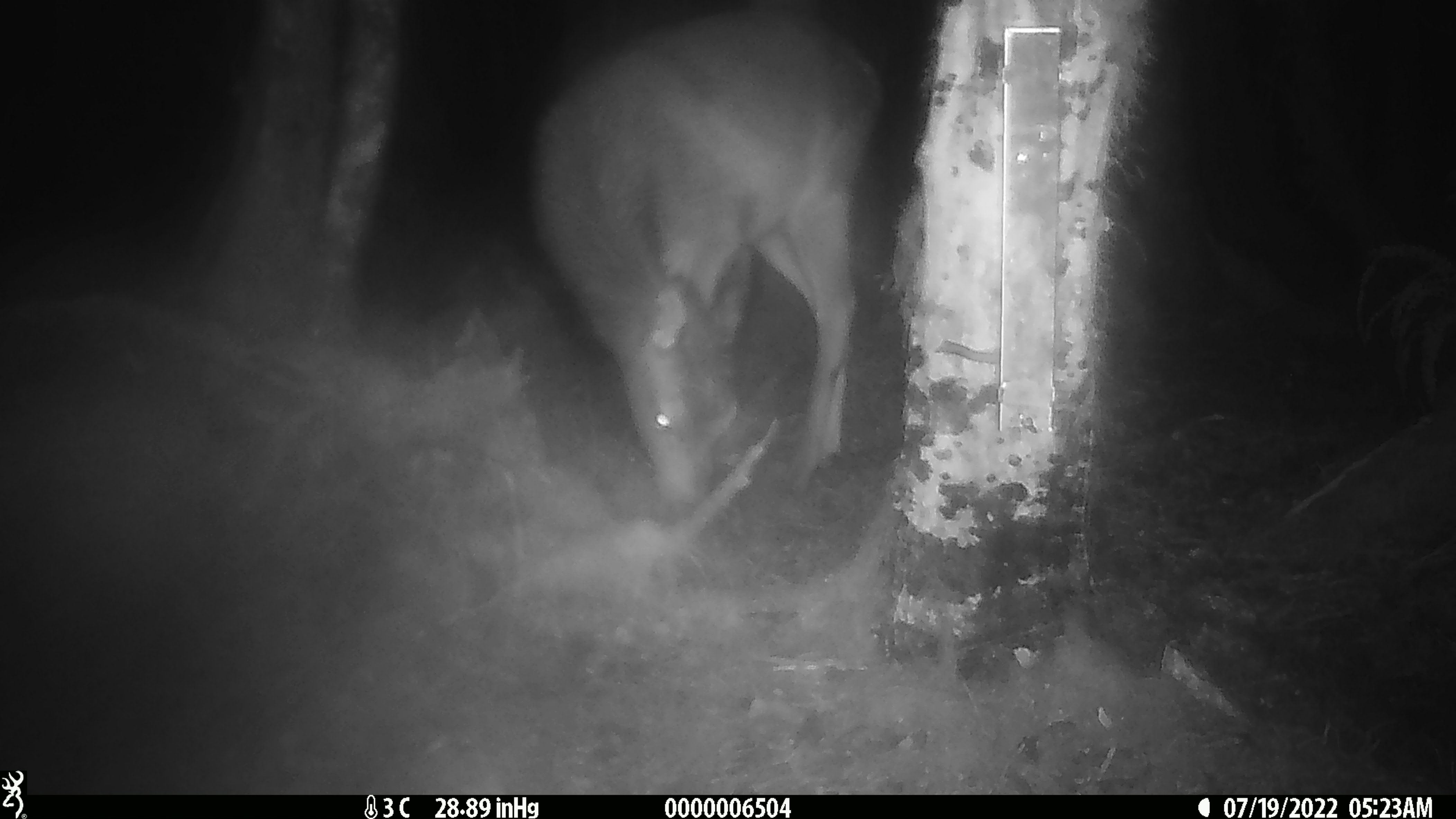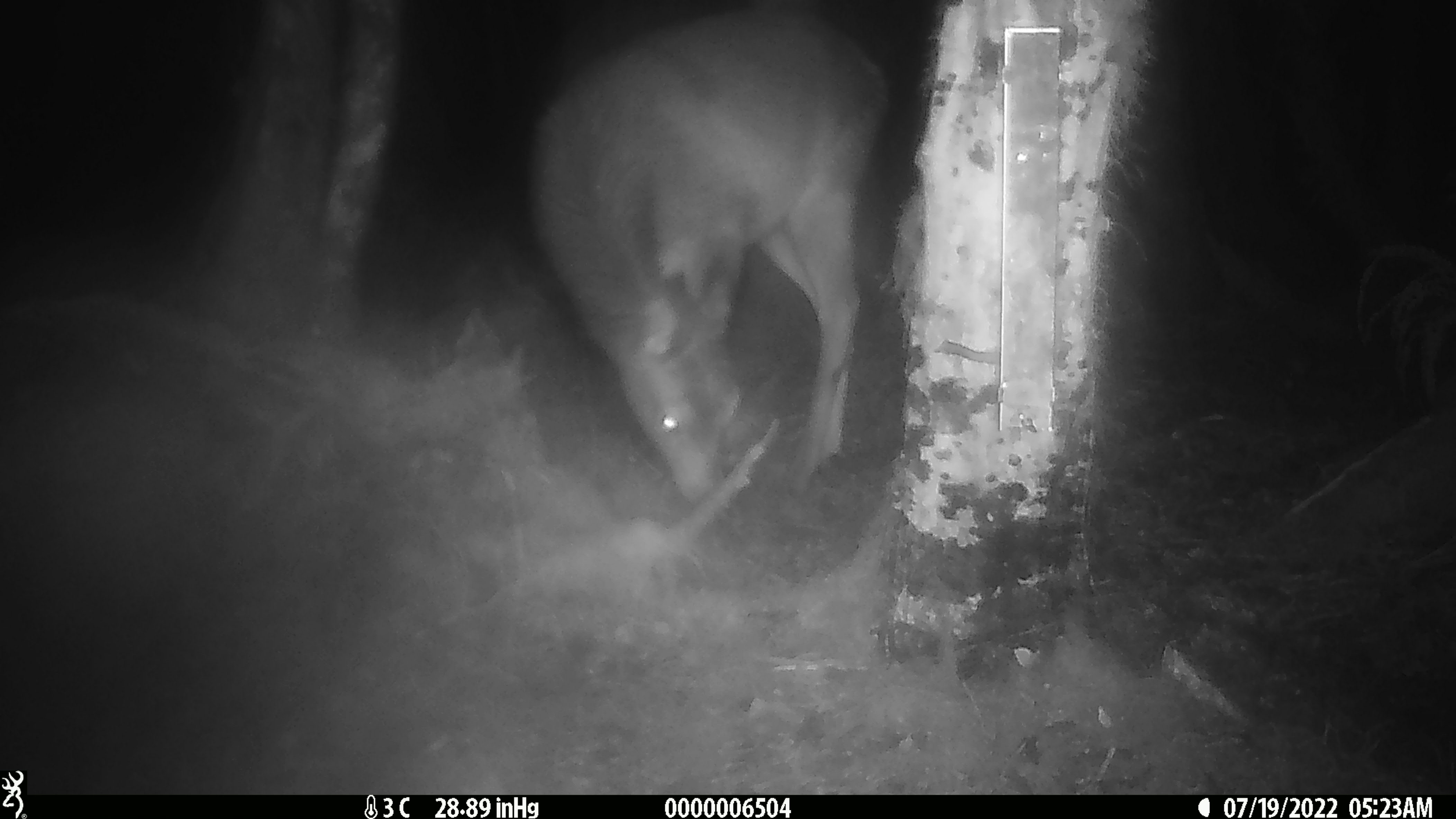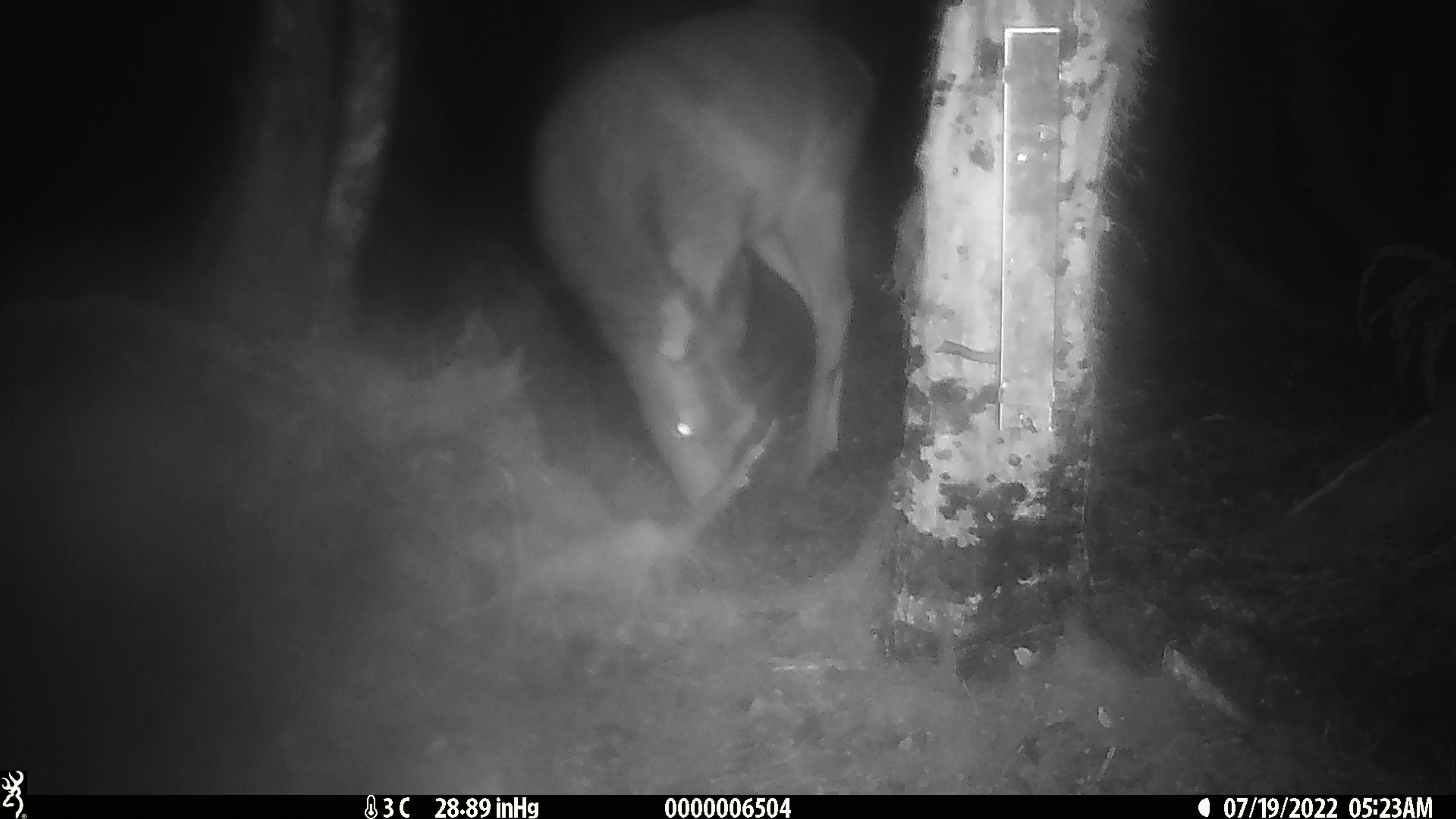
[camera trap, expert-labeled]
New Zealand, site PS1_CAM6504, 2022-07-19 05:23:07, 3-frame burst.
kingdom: Animalia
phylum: Chordata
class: Mammalia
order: Artiodactyla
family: Cervidae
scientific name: Cervidae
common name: deer